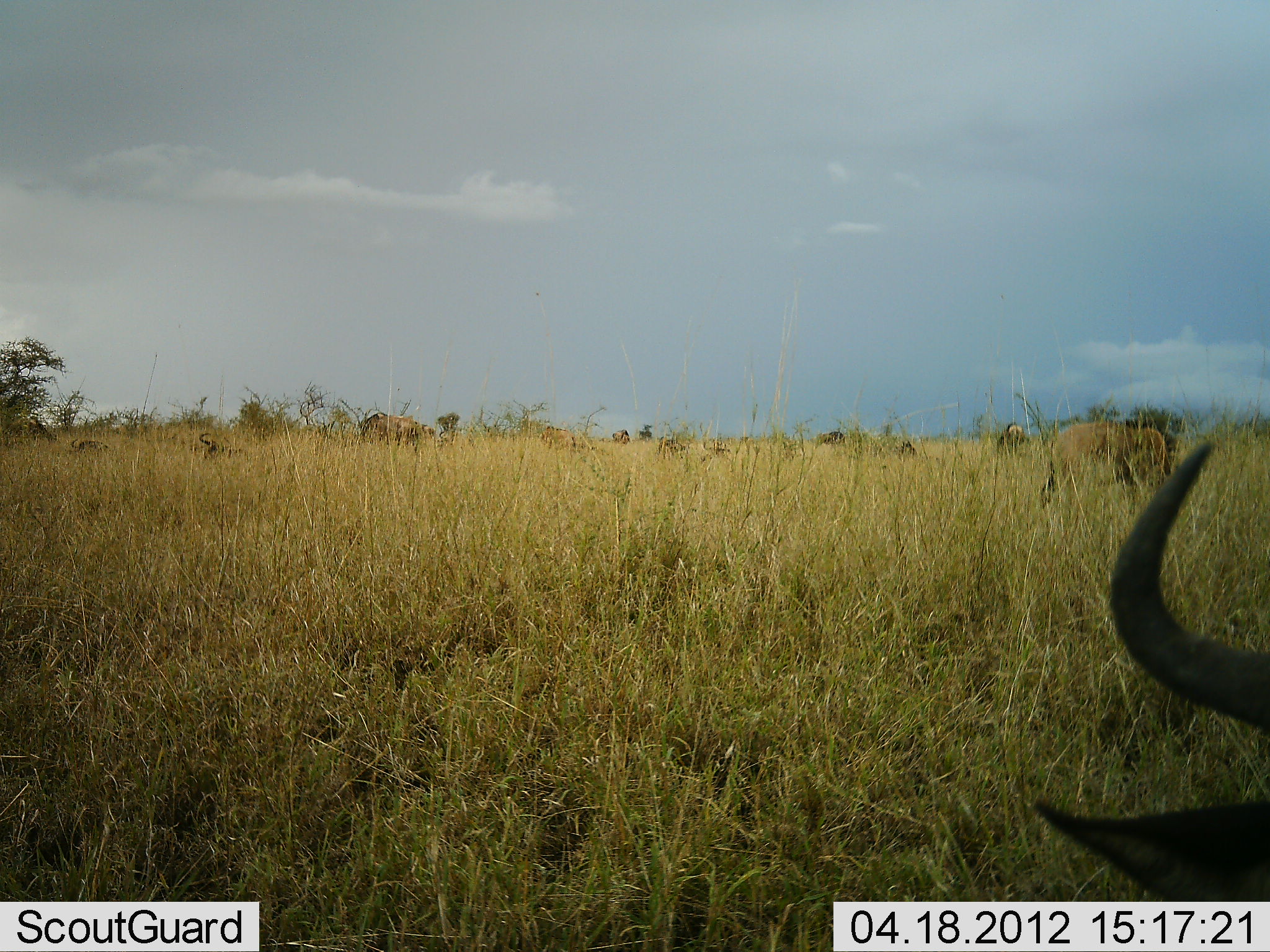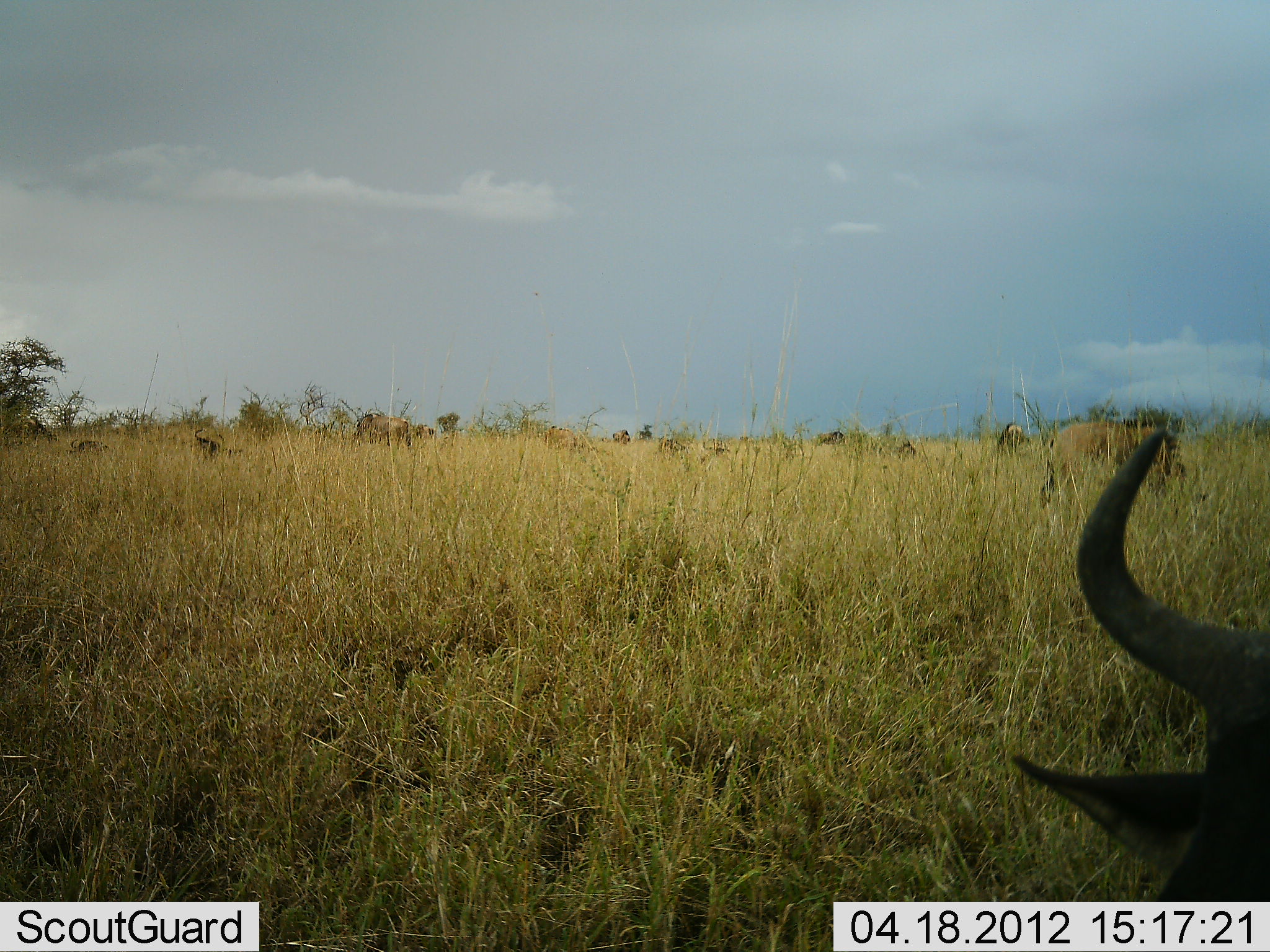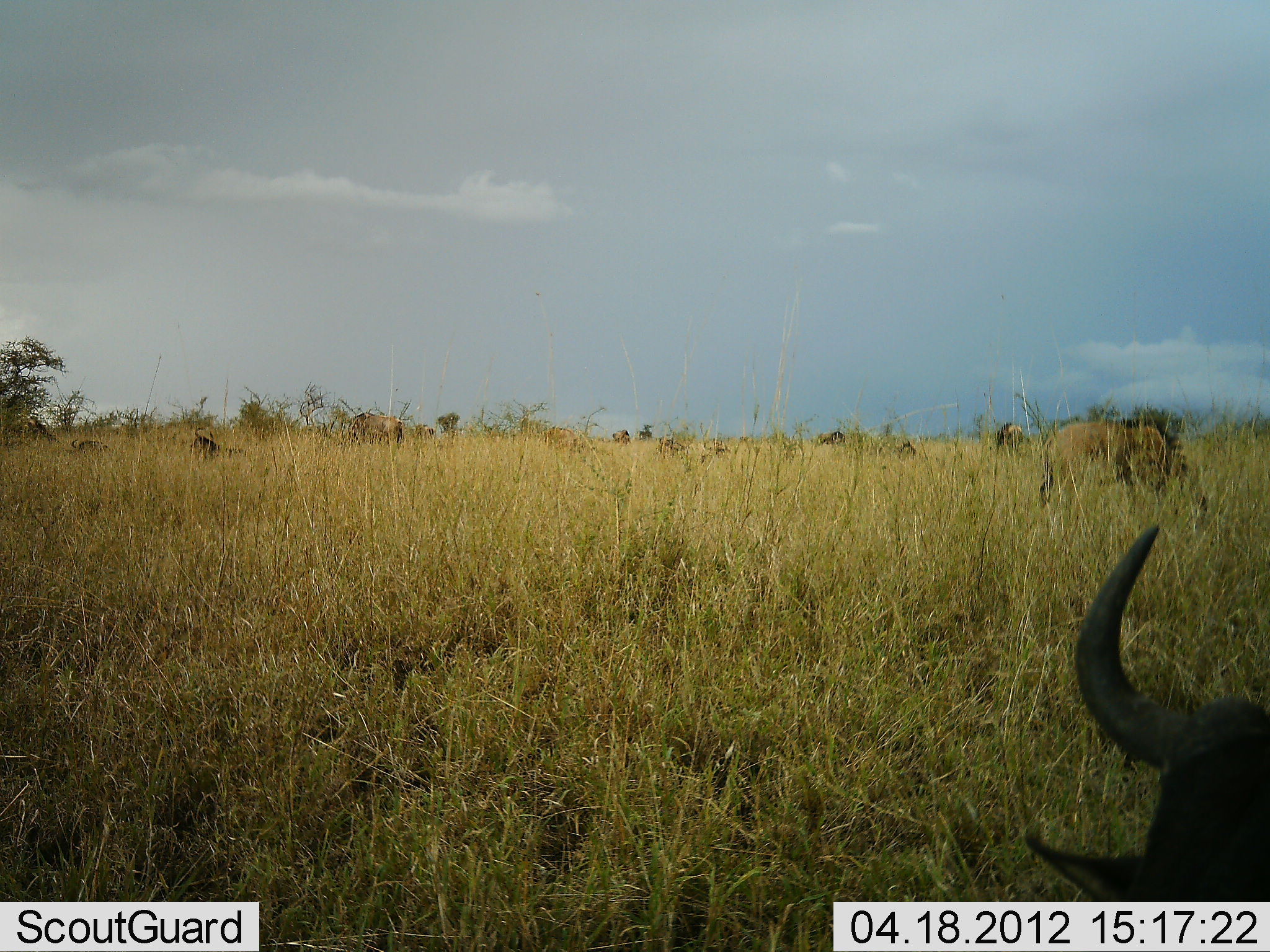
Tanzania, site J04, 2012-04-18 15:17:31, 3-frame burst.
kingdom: Animalia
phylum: Chordata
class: Mammalia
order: Artiodactyla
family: Bovidae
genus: Connochaetes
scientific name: Connochaetes taurinus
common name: blue wildebeest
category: wildebeest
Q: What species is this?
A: Wildebeest (blue wildebeest) (Connochaetes taurinus).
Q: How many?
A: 9.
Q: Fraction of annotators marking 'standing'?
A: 45%.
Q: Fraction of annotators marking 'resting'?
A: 75%.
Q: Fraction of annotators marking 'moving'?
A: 20%.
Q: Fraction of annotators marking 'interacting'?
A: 0%.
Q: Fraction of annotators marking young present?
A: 0%.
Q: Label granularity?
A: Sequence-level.